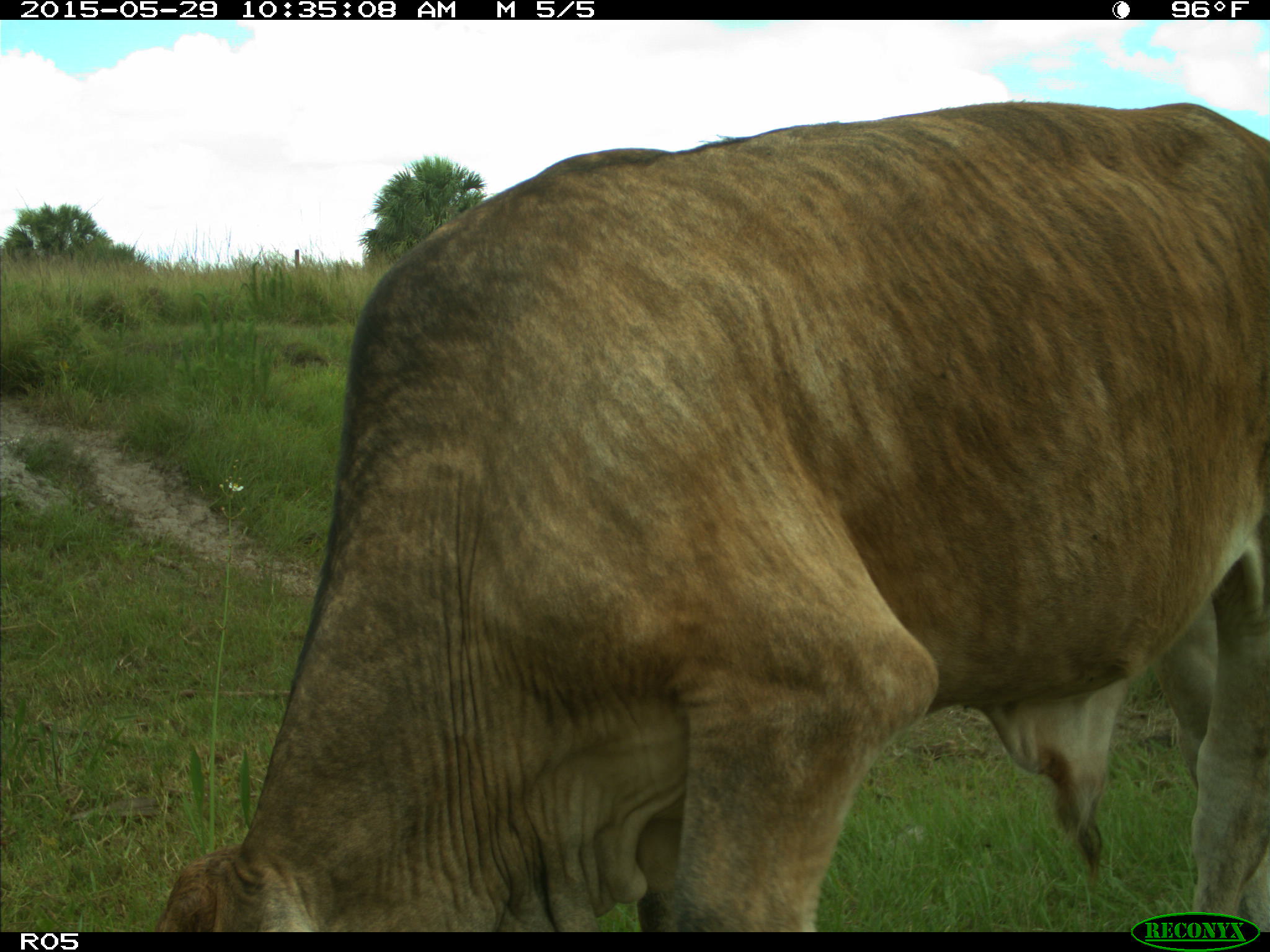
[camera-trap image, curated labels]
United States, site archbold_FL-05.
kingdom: Animalia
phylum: Chordata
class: Mammalia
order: Artiodactyla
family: Bovidae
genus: Bos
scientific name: Bos taurus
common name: domestic cow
Bos taurus (domestic cow).